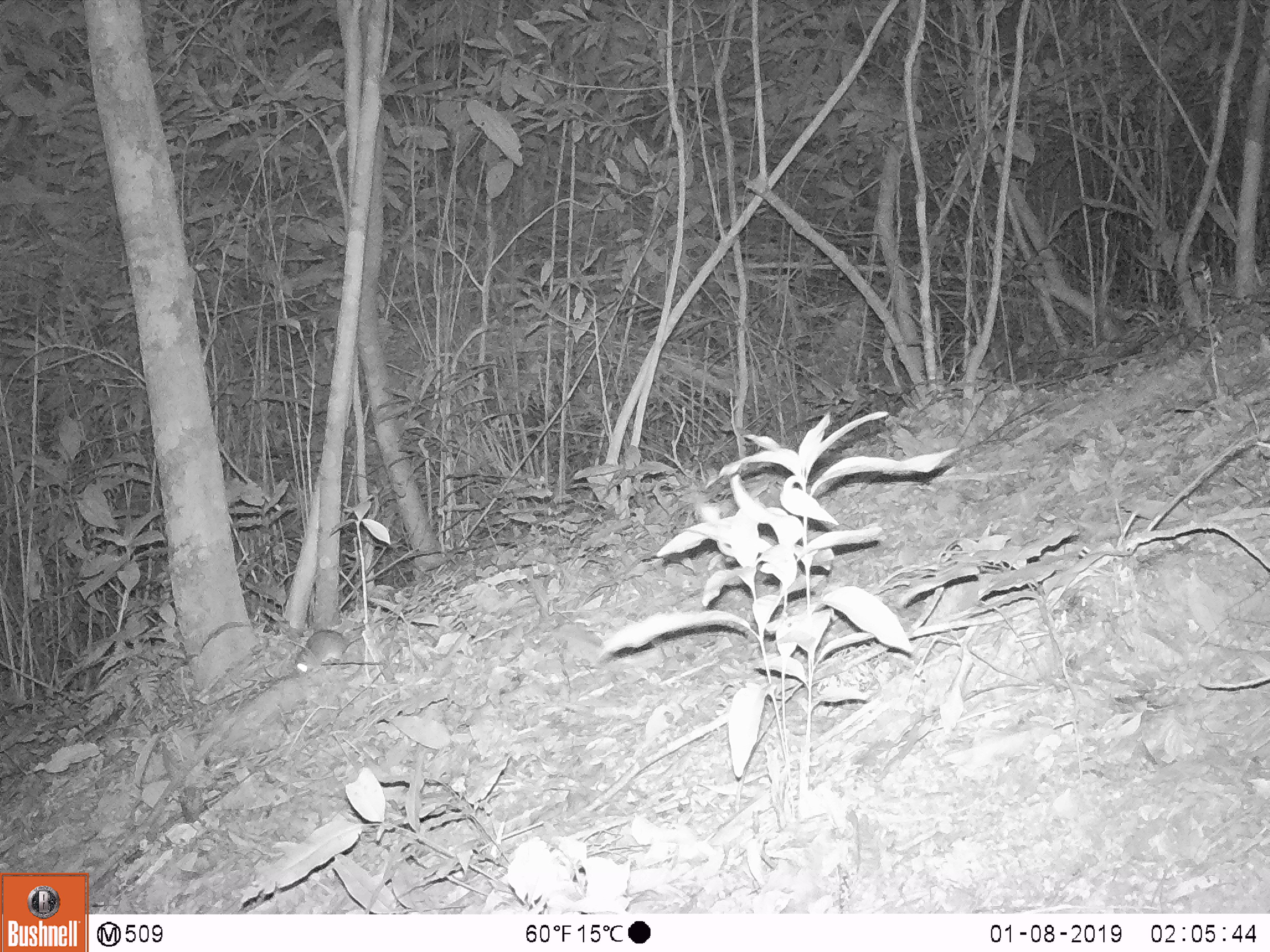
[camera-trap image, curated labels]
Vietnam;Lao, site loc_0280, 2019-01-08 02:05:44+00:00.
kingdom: Animalia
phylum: Chordata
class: Mammalia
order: Rodentia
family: Muridae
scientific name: Muridae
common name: old-world mice and rats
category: unidentified murid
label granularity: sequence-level